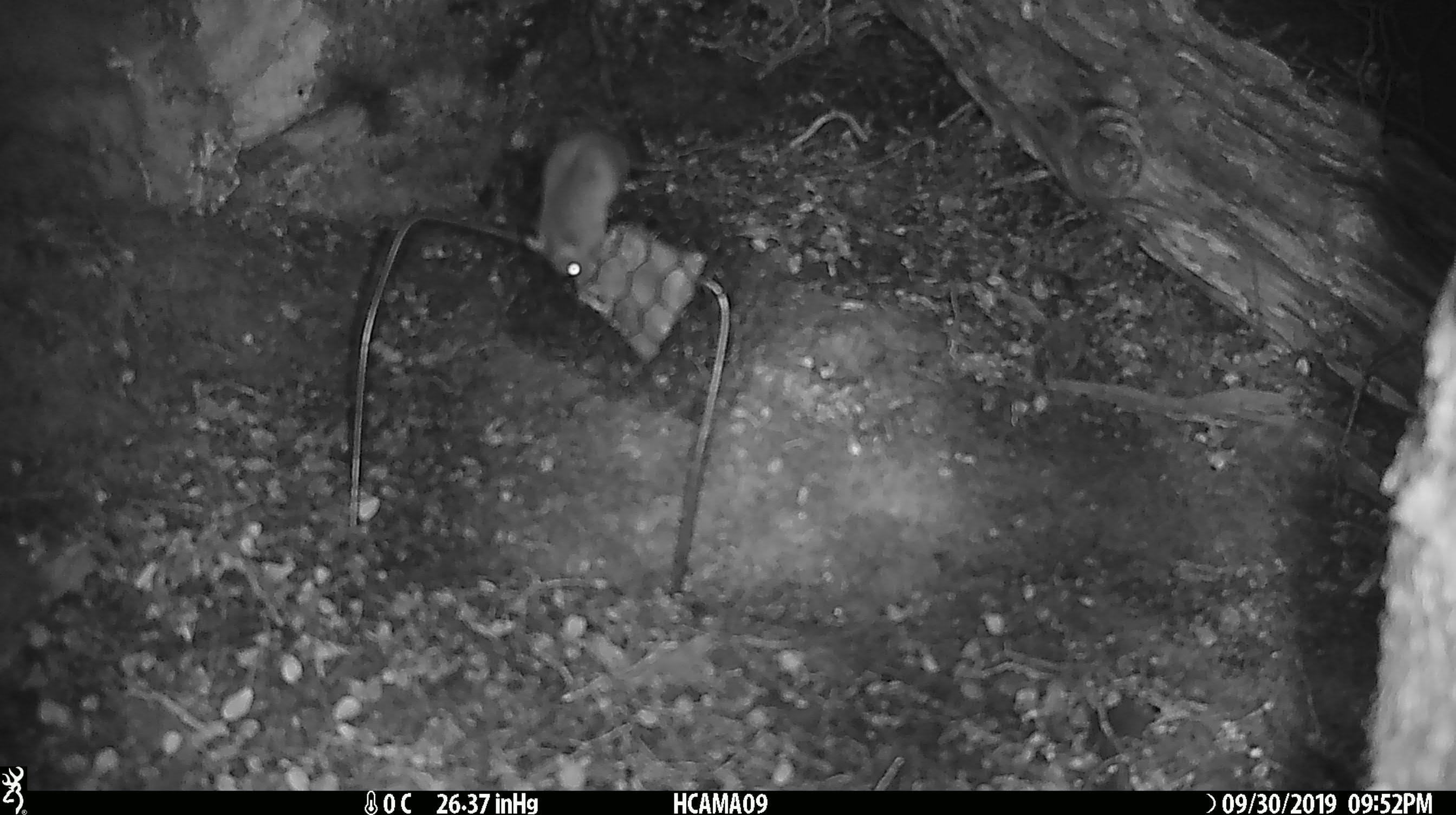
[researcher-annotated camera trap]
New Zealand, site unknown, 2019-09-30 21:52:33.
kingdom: Animalia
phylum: Chordata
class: Mammalia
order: Rodentia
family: Muridae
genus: Mus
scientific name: Mus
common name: mouse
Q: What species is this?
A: Mouse (Mus).